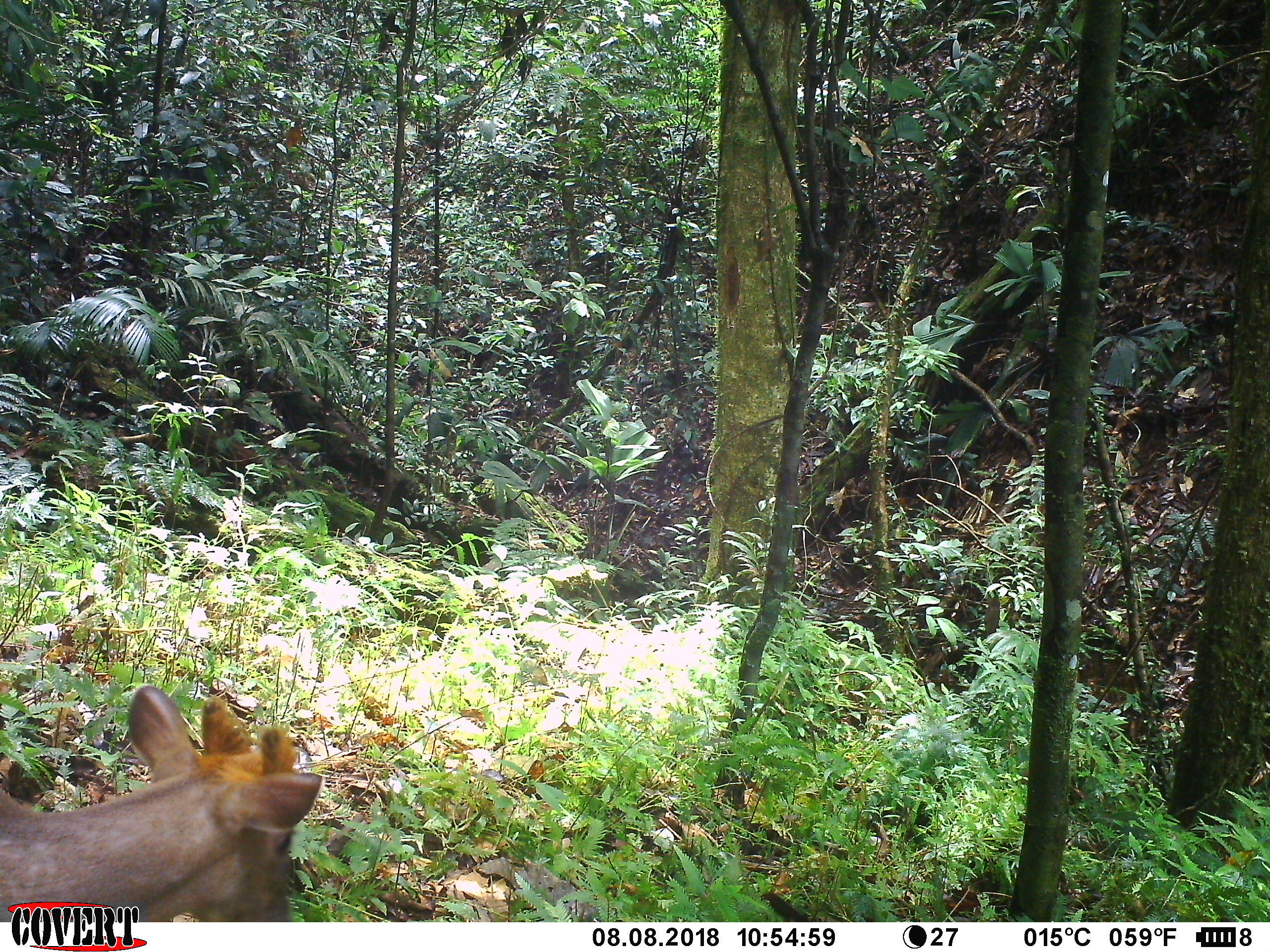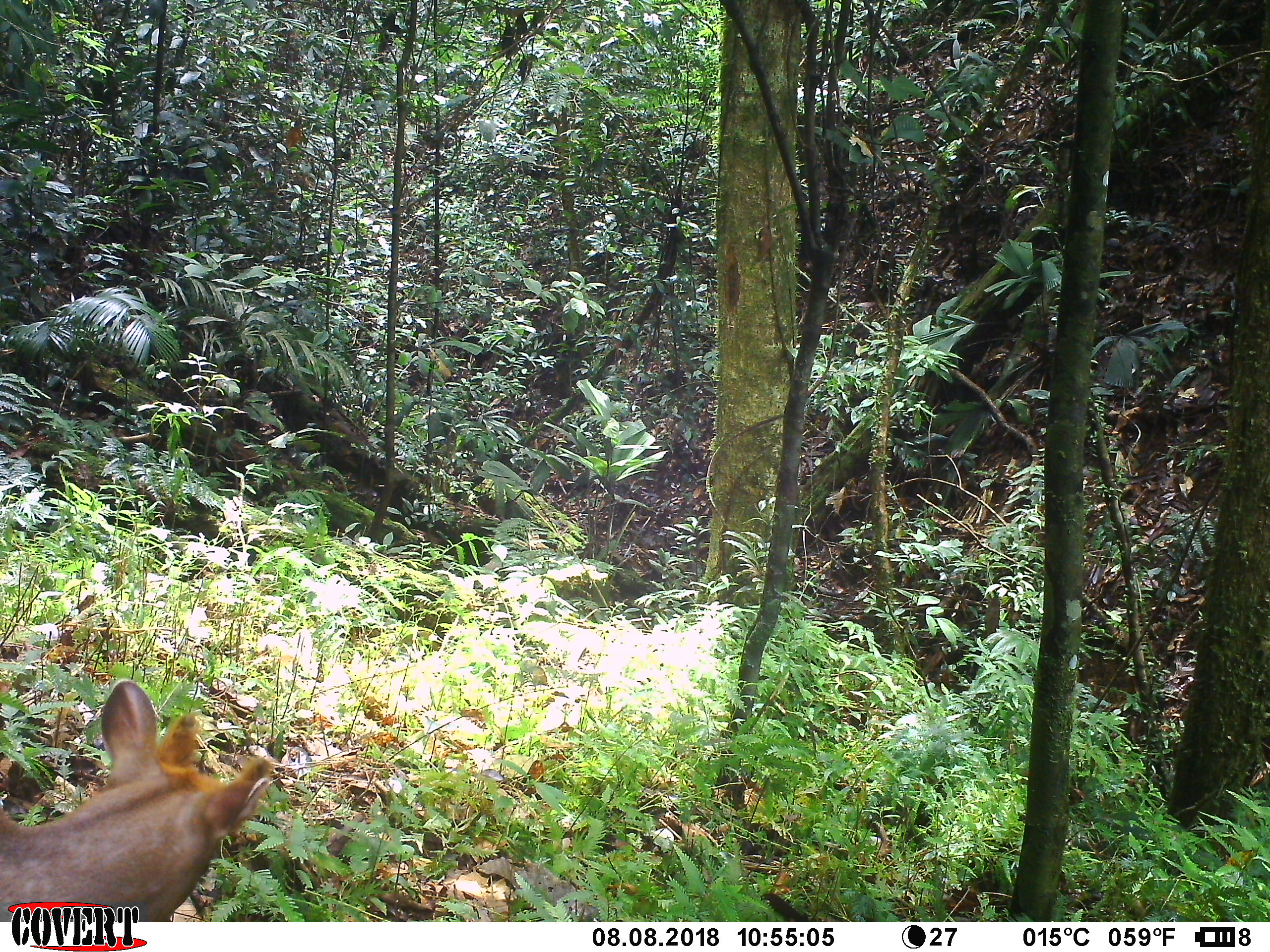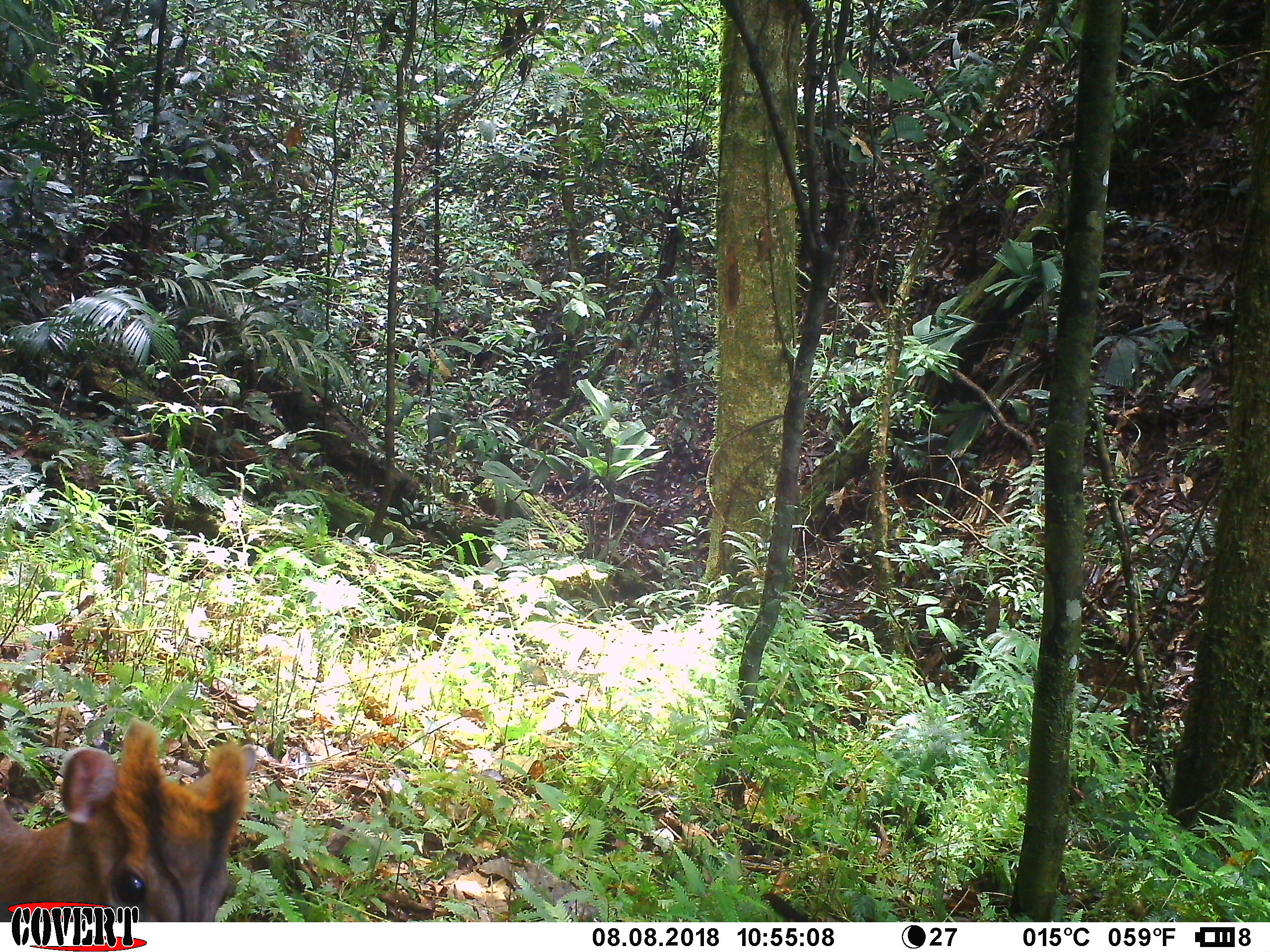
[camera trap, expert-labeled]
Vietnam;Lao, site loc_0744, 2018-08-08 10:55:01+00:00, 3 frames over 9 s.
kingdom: Animalia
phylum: Chordata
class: Mammalia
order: Artiodactyla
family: Cervidae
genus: Muntiacus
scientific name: Muntiacus rooseveltorum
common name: roosevelt's muntjac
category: roosevelts muntjac group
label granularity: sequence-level